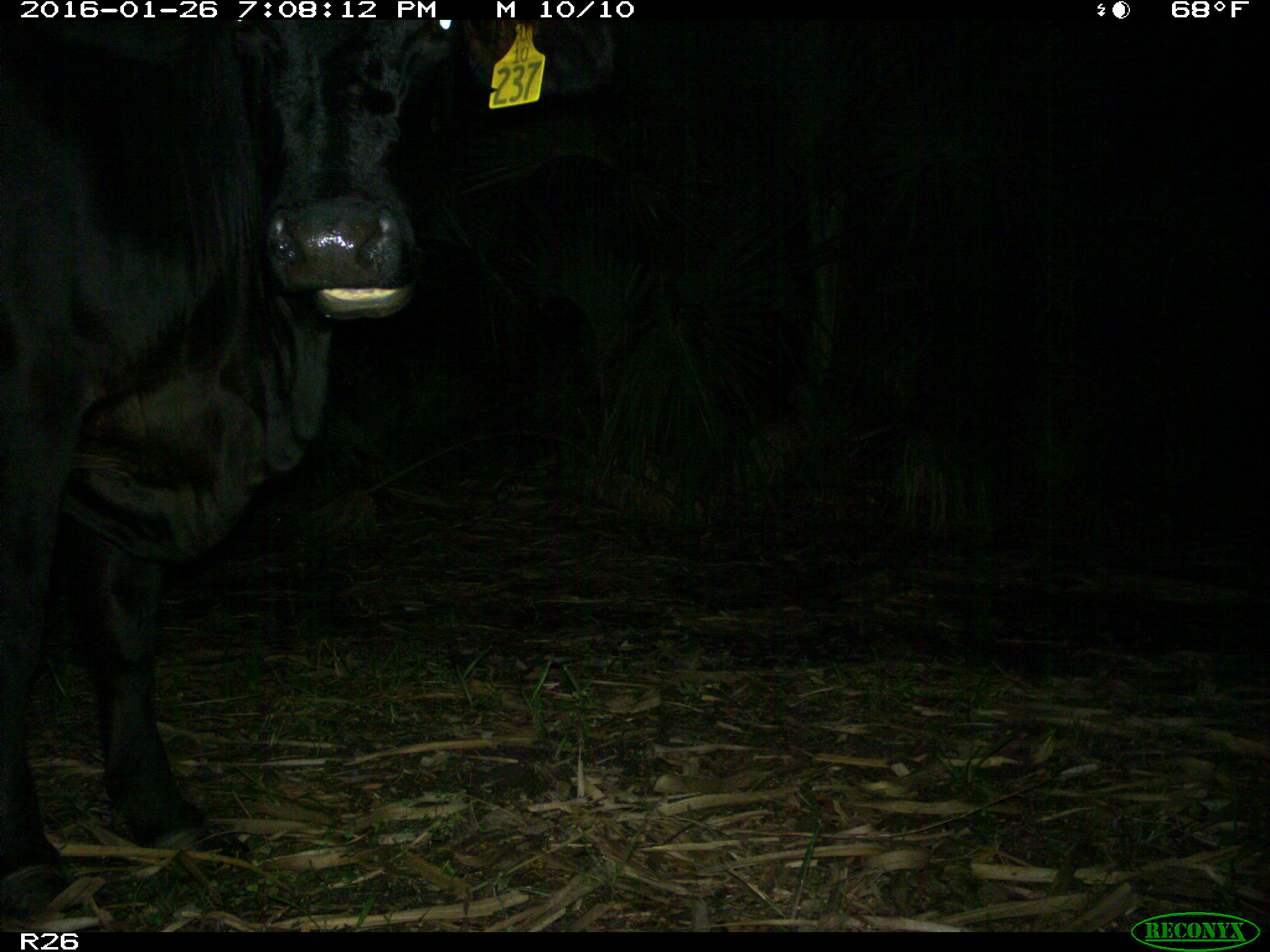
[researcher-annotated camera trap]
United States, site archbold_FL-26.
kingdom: Animalia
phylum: Chordata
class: Mammalia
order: Artiodactyla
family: Bovidae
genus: Bos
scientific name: Bos taurus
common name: domestic cow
Bos taurus (domestic cow).